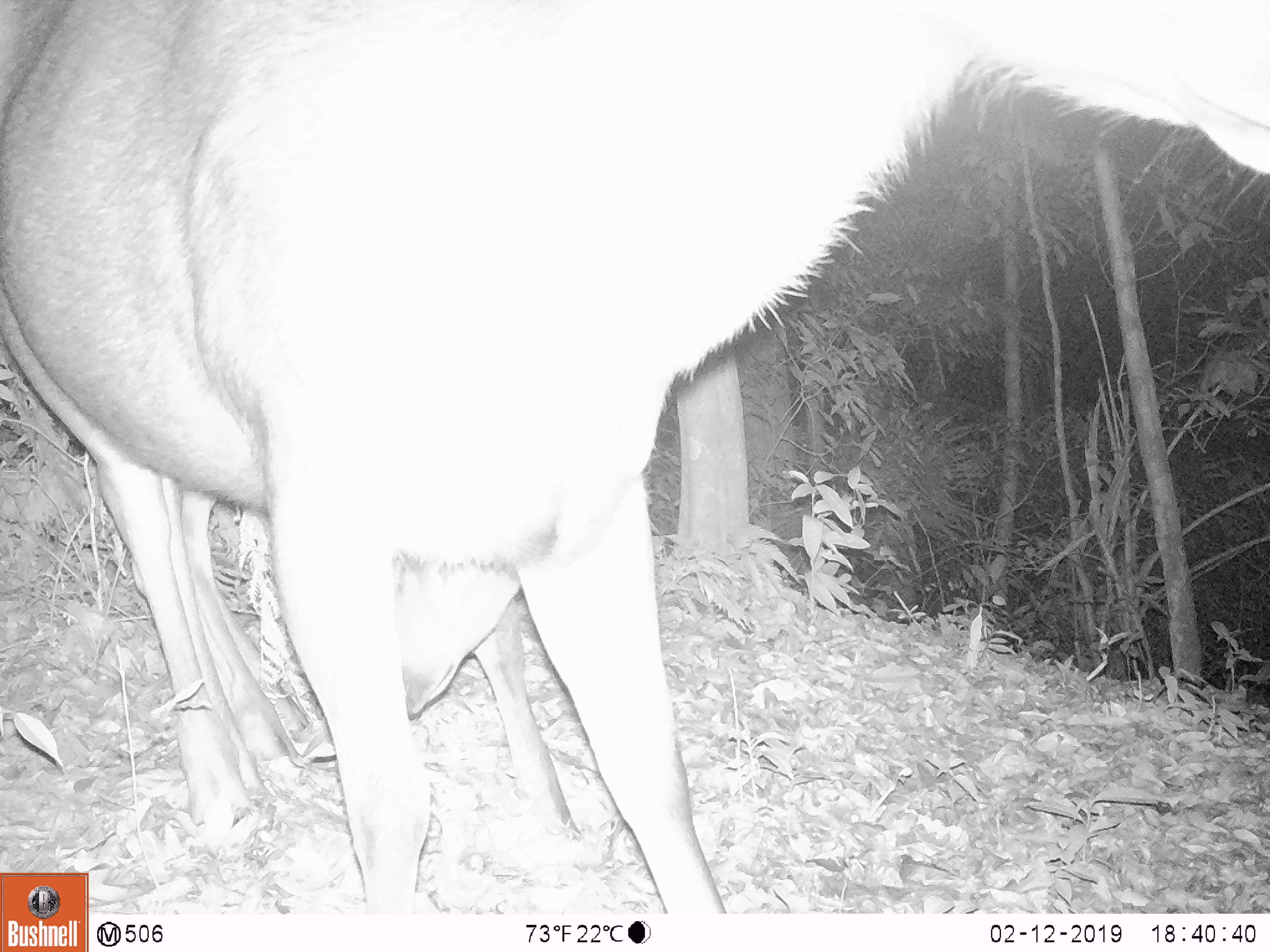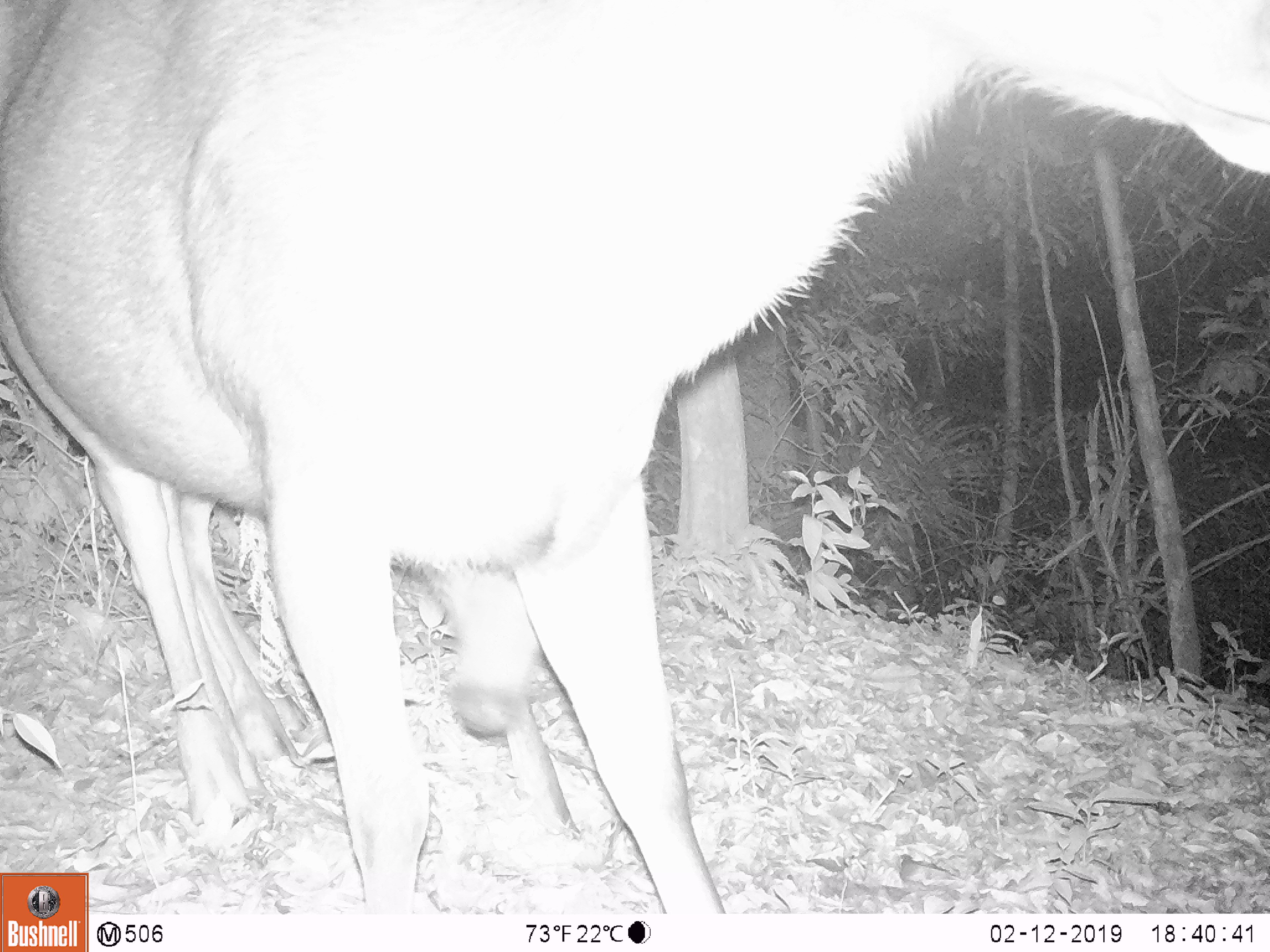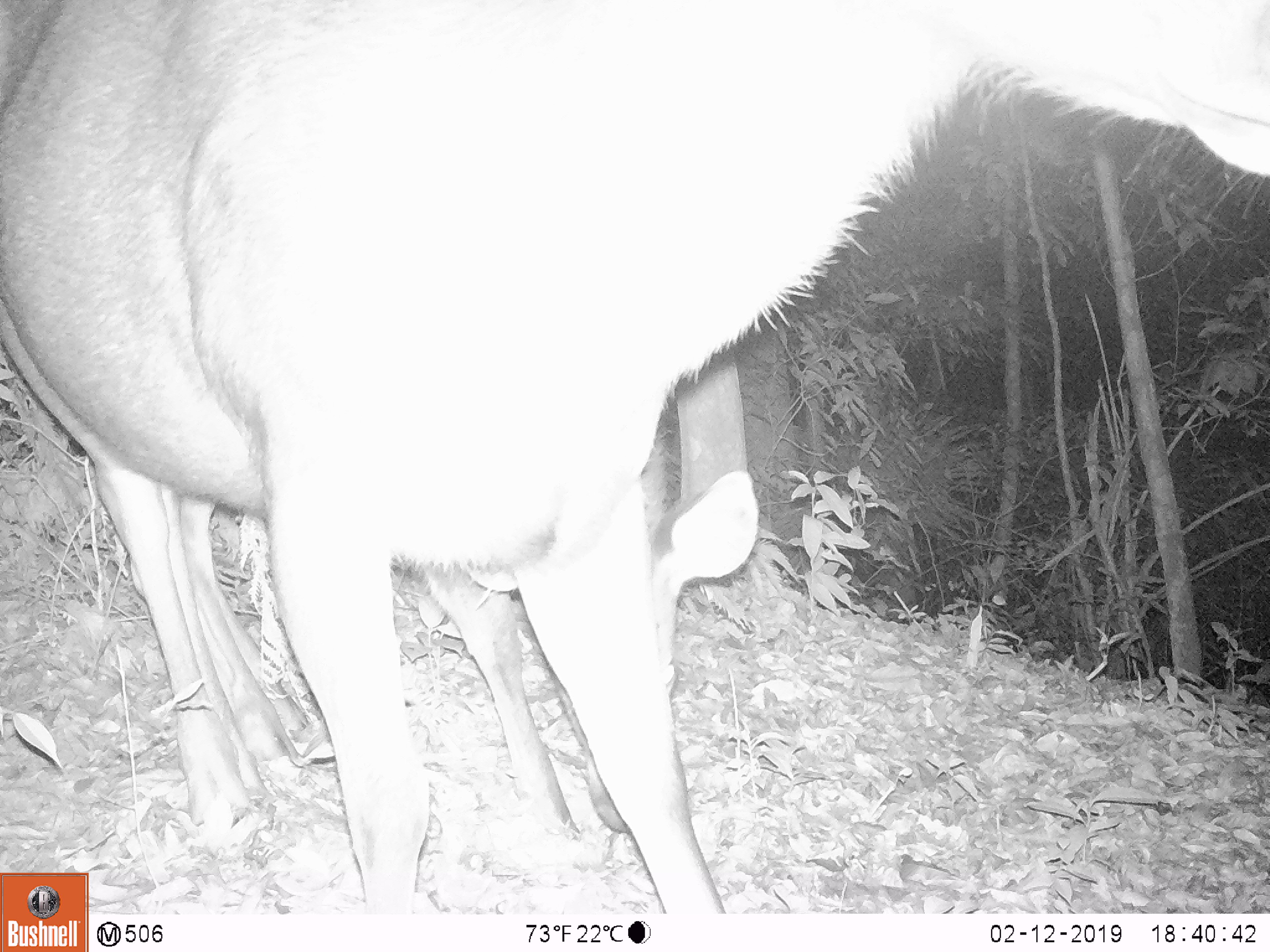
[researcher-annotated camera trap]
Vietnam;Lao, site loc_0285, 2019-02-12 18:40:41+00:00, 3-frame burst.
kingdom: Animalia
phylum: Chordata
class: Mammalia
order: Artiodactyla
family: Cervidae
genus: Rusa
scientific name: Rusa unicolor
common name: sambar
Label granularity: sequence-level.